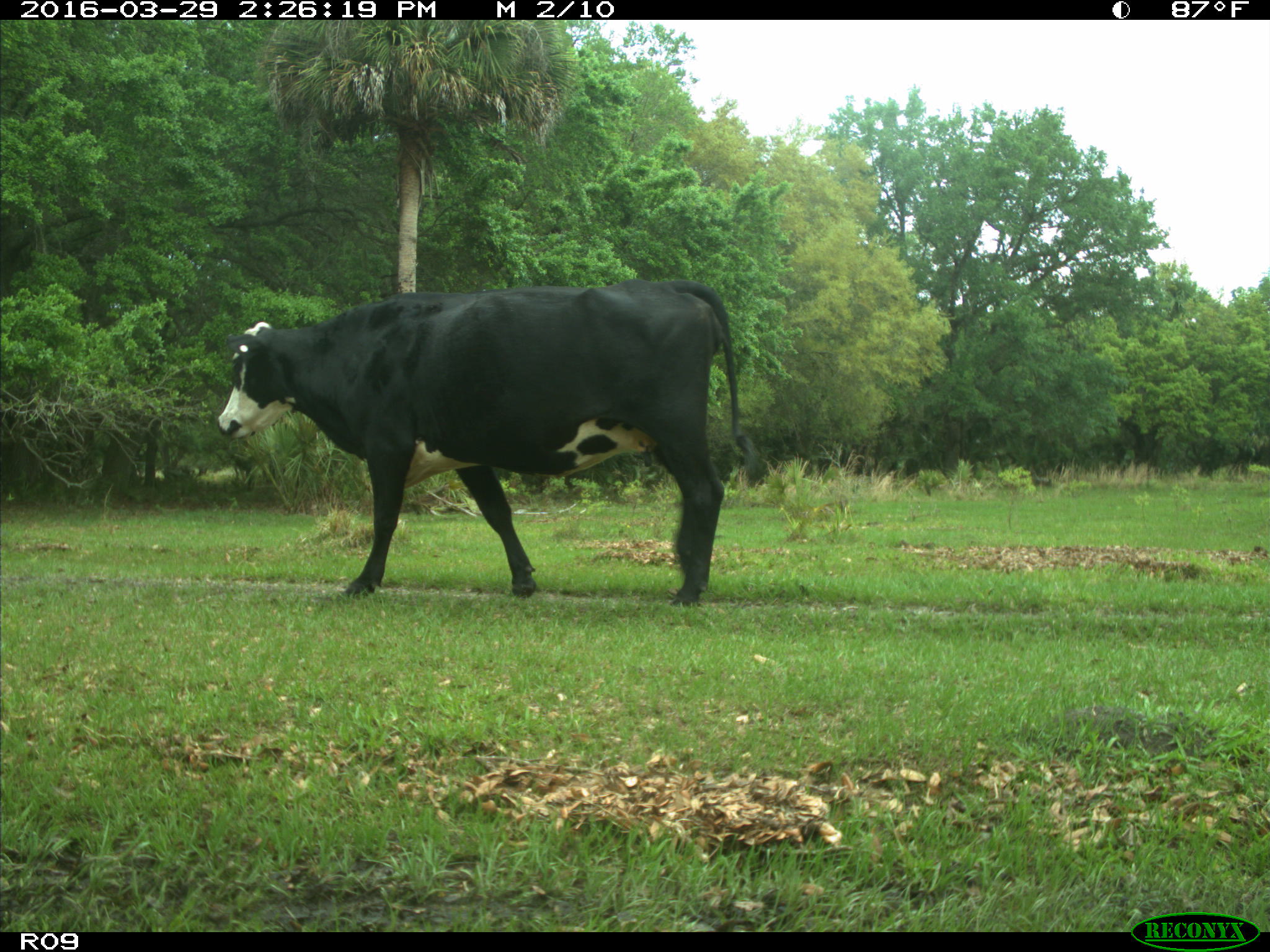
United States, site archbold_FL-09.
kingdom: Animalia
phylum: Chordata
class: Mammalia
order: Artiodactyla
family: Bovidae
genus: Bos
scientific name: Bos taurus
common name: domestic cow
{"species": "Bos taurus (domestic cow)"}